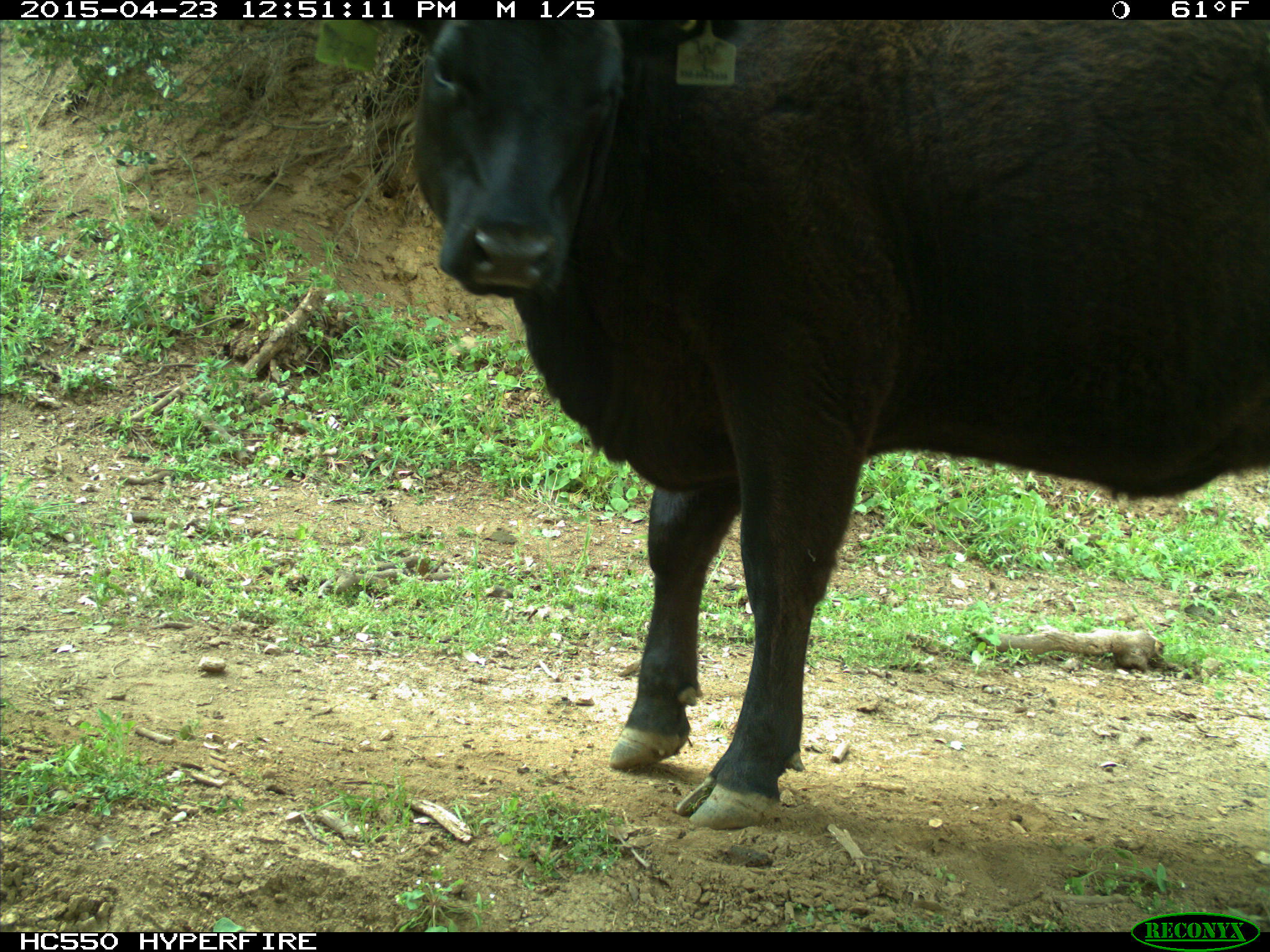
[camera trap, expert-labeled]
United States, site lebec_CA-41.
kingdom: Animalia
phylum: Chordata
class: Mammalia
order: Artiodactyla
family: Bovidae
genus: Bos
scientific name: Bos taurus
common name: domestic cow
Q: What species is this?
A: Bos taurus (domestic cow).